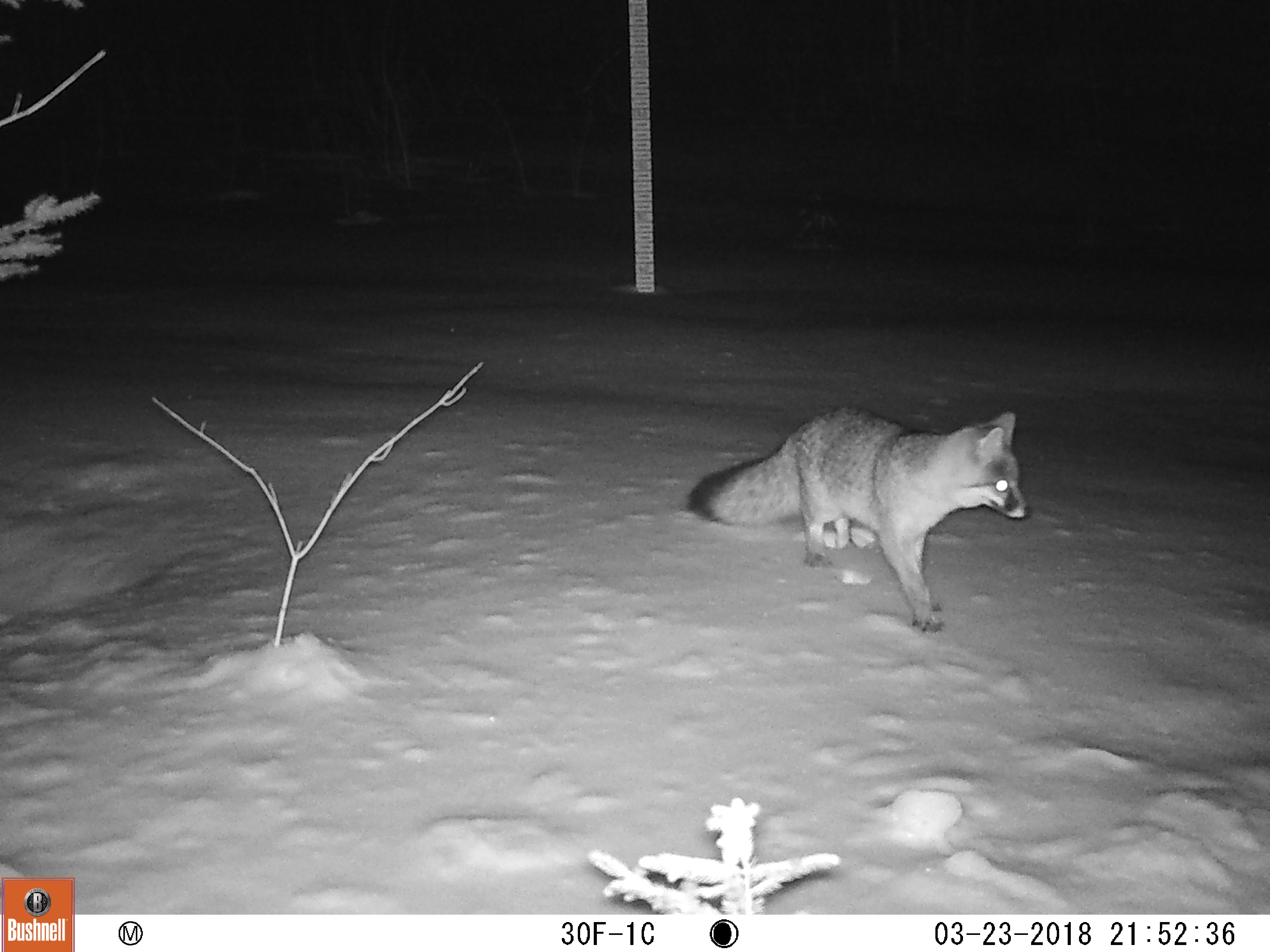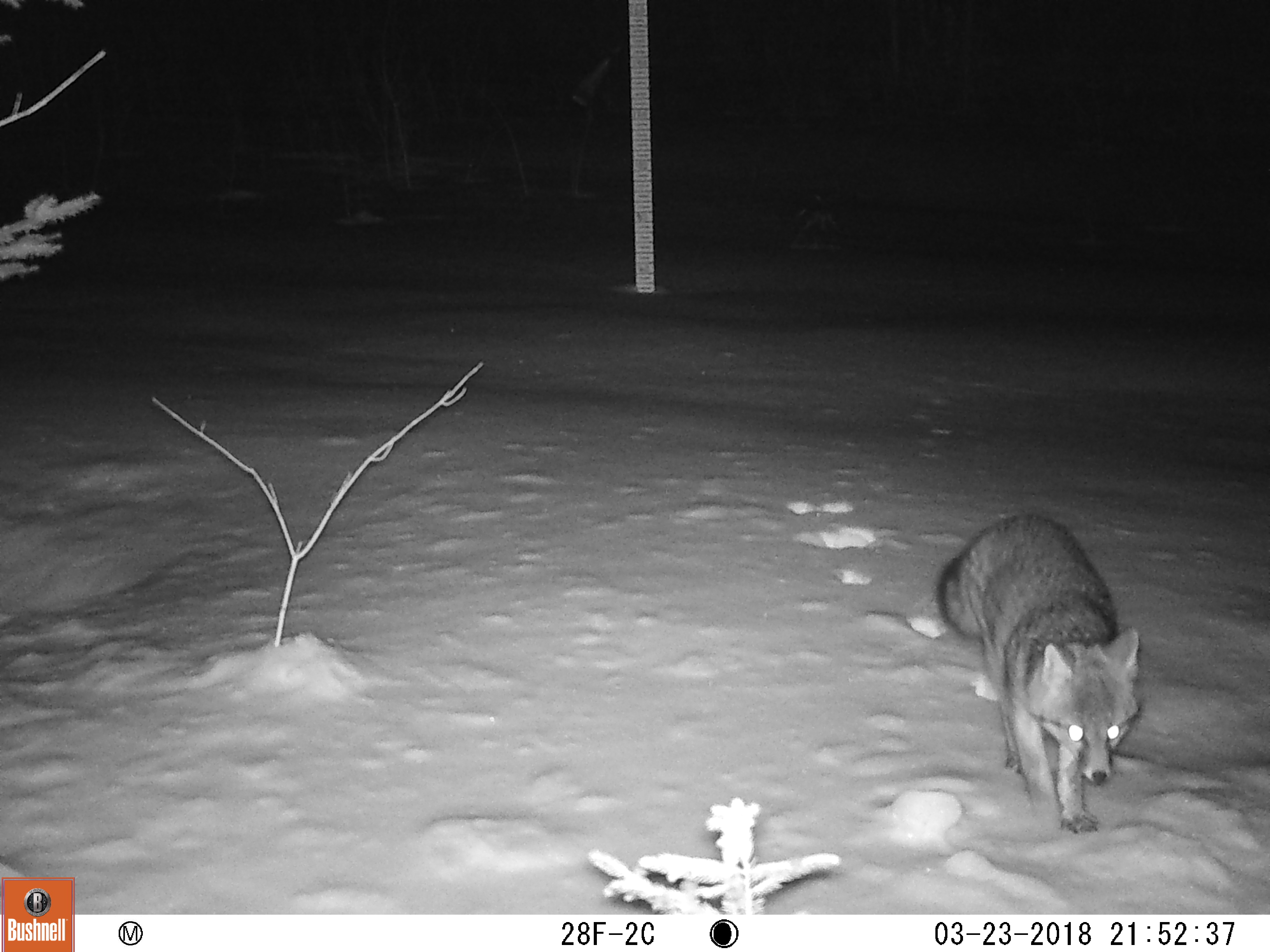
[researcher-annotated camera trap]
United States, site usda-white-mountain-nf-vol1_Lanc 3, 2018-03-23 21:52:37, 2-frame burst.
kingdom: Animalia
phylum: Chordata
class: Mammalia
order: Carnivora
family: Canidae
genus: Urocyon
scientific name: Urocyon cinereoargenteus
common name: gray fox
Gray fox (Urocyon cinereoargenteus).